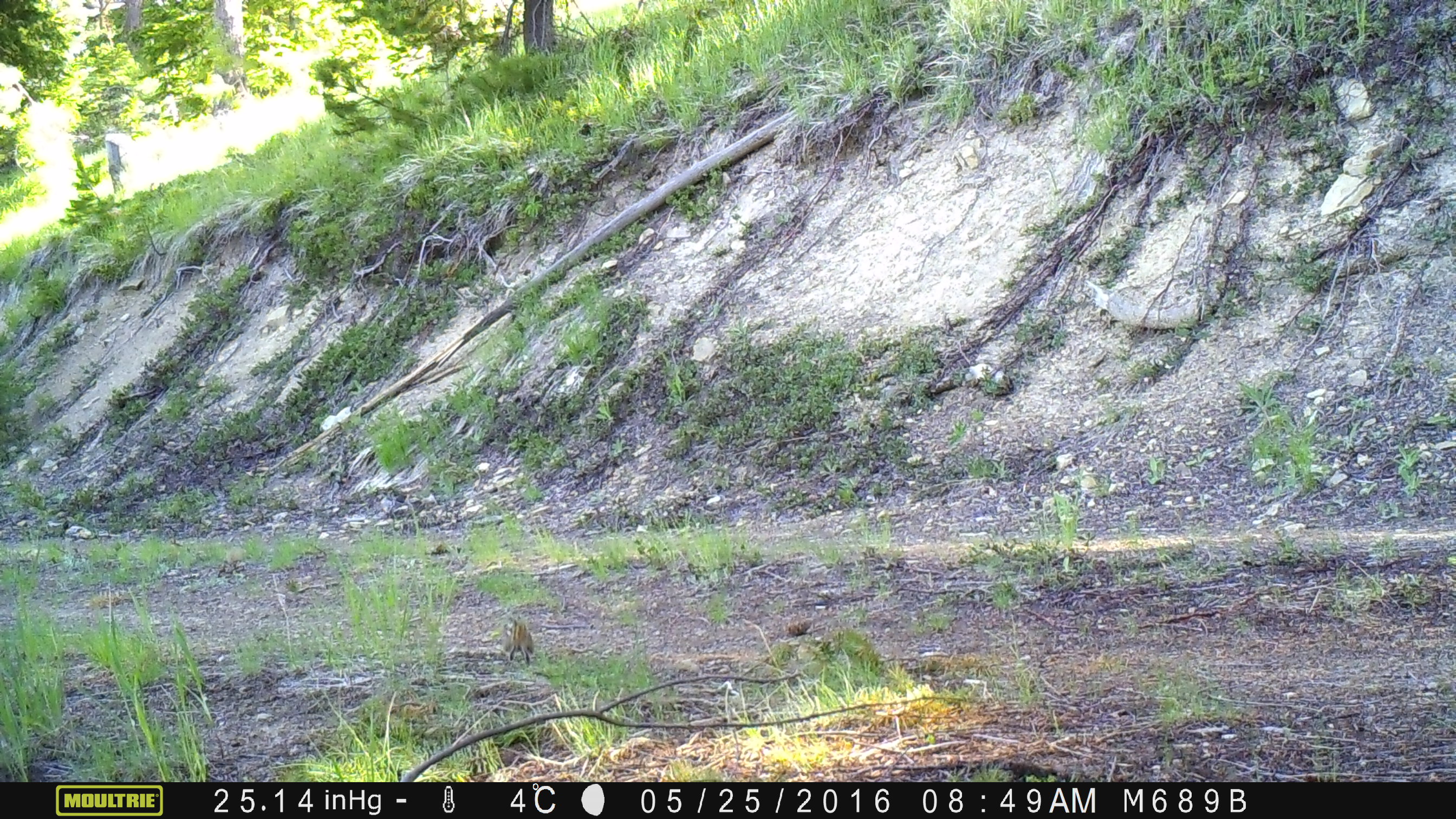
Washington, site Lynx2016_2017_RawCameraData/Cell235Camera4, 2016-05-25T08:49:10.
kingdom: Animalia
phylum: Chordata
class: Mammalia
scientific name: Mammalia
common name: small mammal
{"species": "small mammal (Mammalia)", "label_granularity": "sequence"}